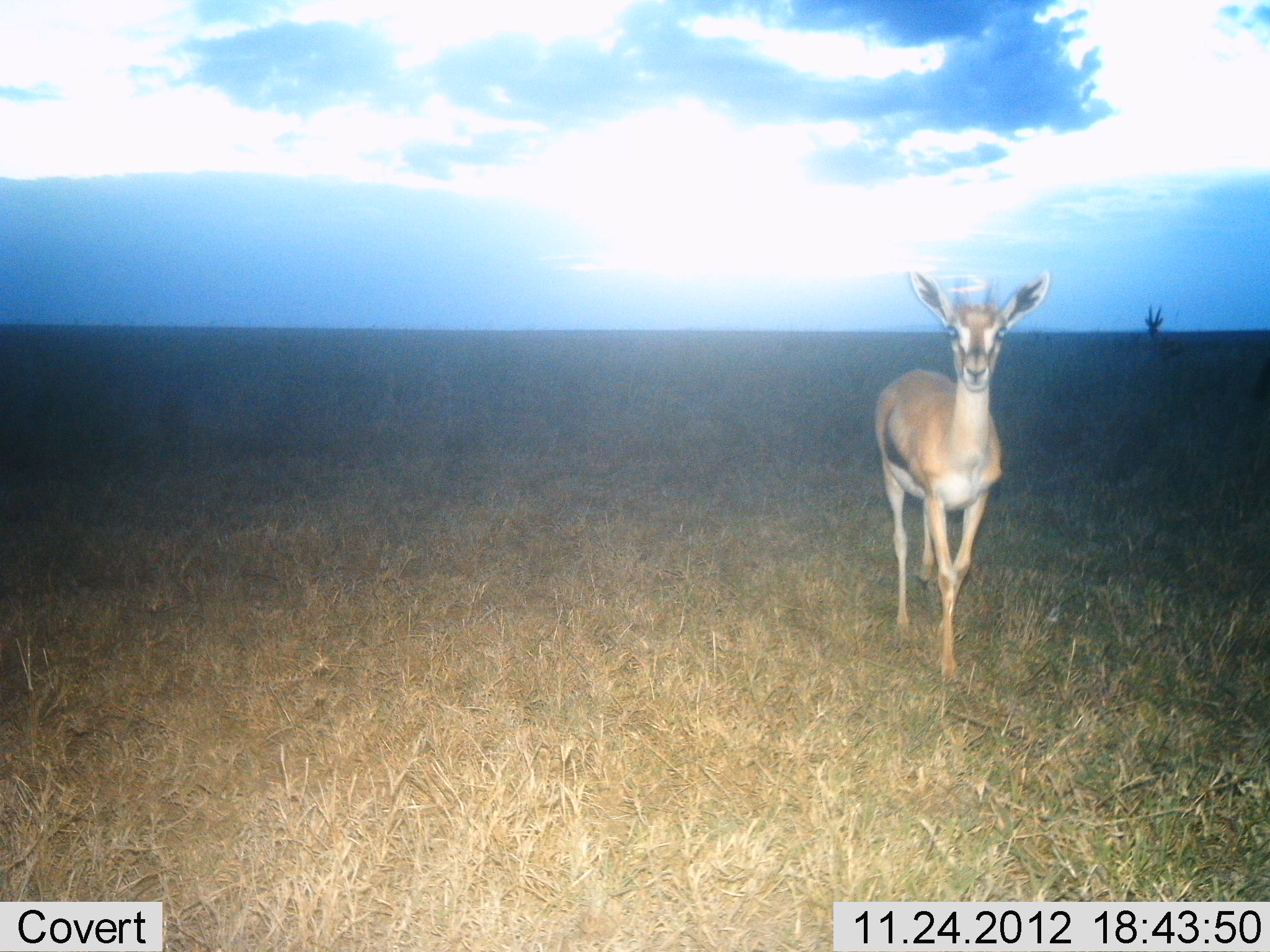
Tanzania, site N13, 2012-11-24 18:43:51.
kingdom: Animalia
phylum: Chordata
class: Mammalia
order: Artiodactyla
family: Bovidae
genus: Eudorcas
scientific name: Eudorcas thomsonii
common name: thomson's gazelle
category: gazellethomsons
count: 2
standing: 65%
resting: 0%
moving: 38%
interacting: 4%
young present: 0%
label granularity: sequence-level